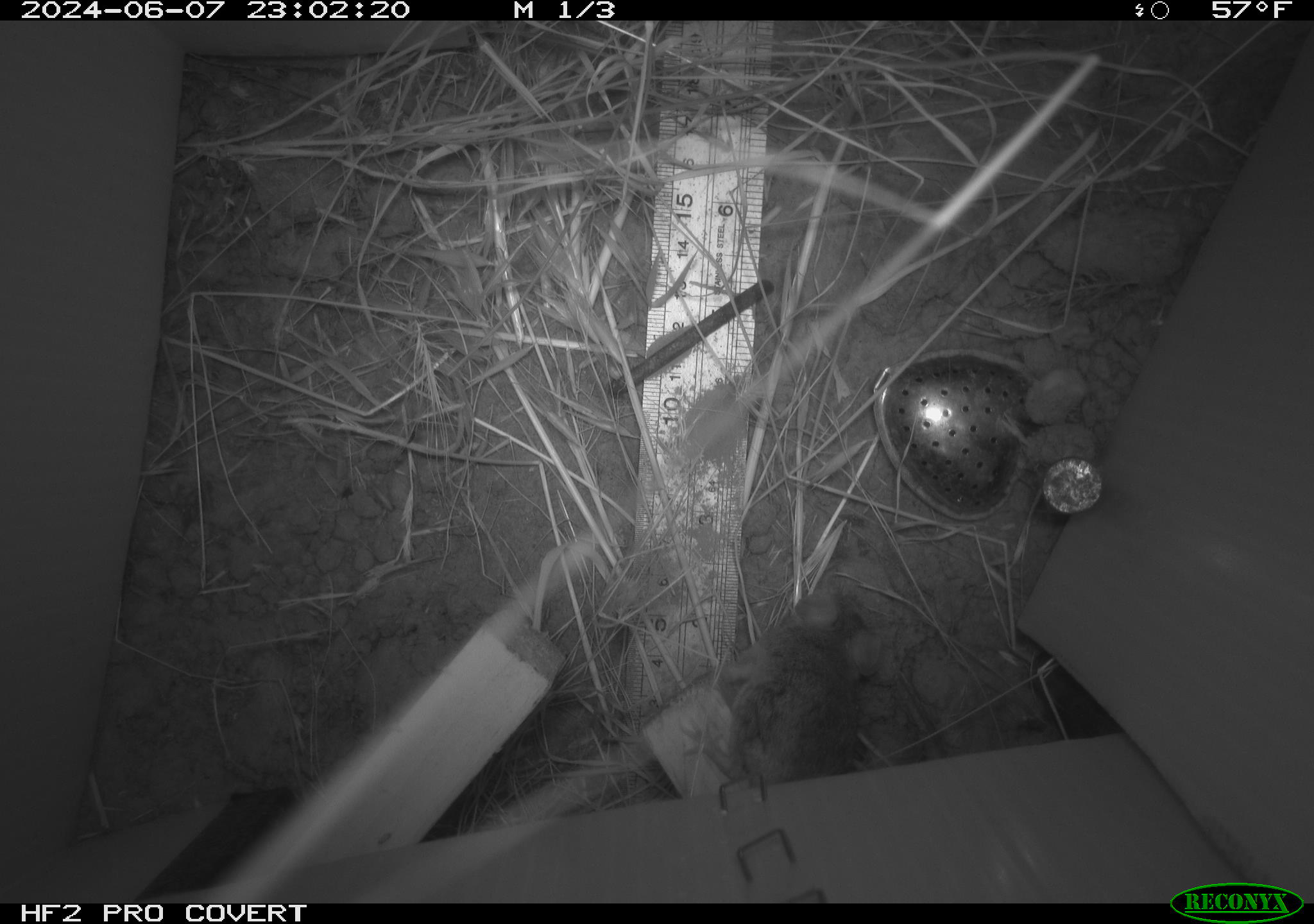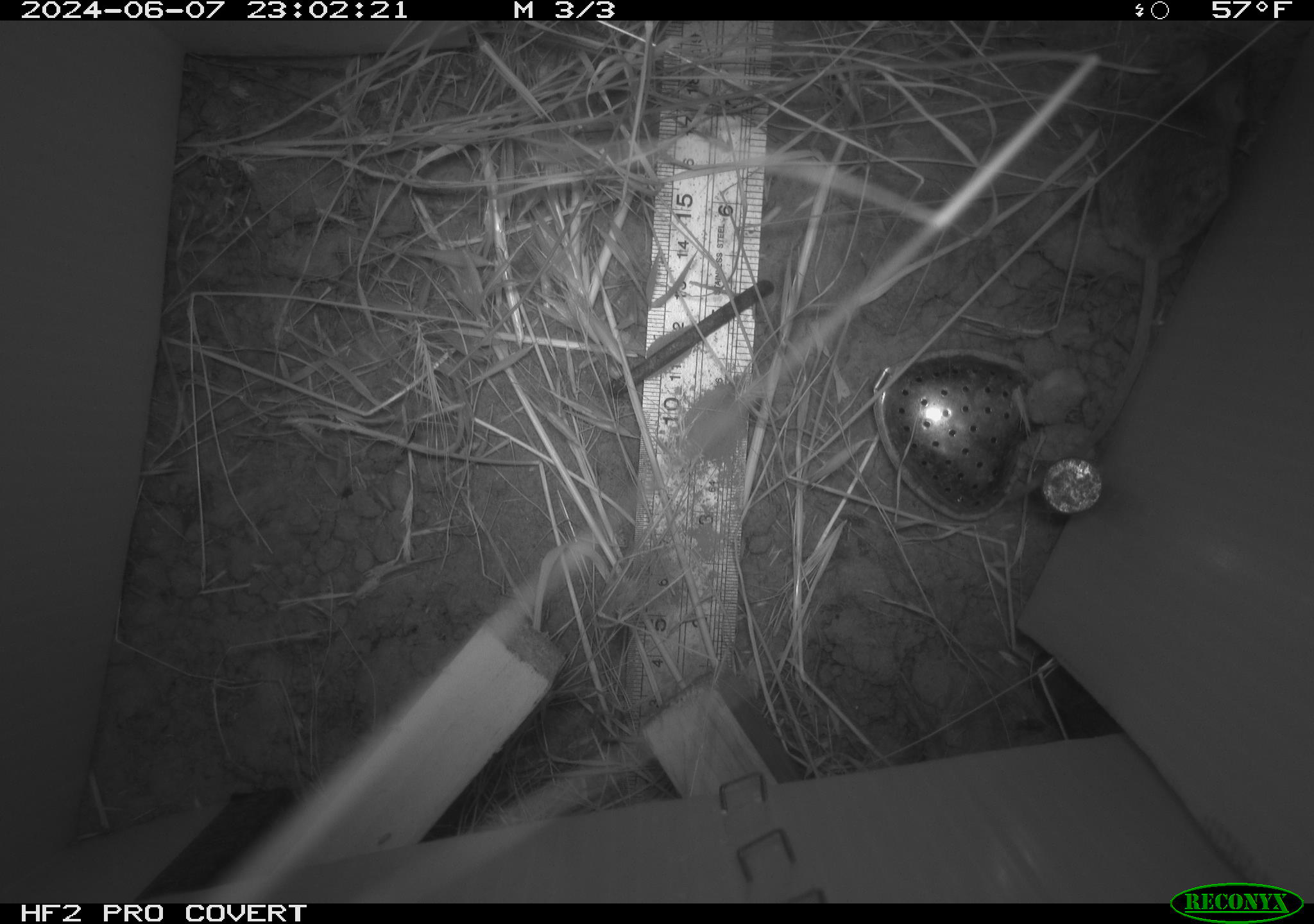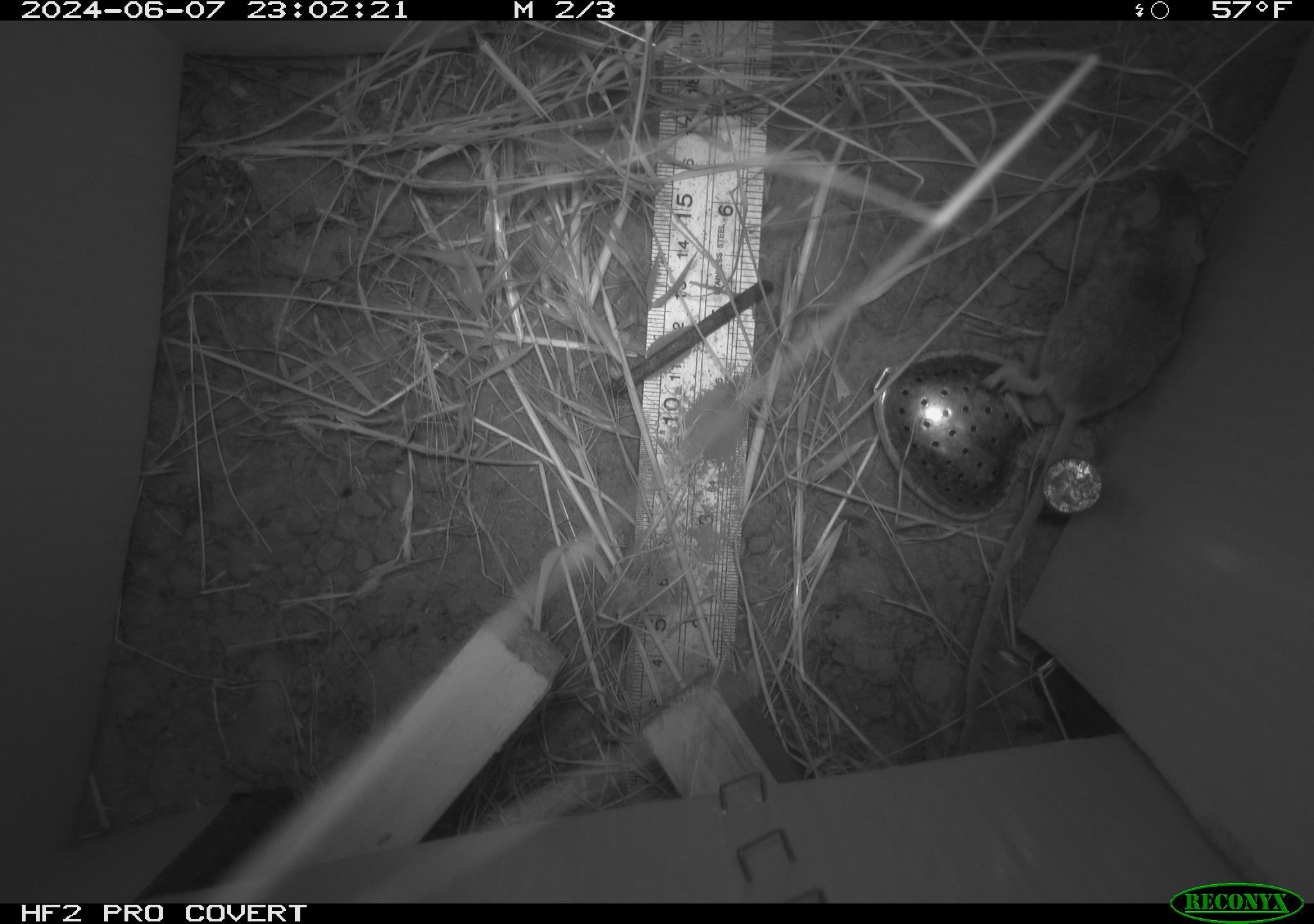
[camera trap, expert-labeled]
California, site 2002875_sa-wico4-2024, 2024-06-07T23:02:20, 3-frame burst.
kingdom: Animalia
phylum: Chordata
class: Mammalia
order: Rodentia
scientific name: Rodentia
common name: mouse species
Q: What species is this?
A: Mouse species (Rodentia).